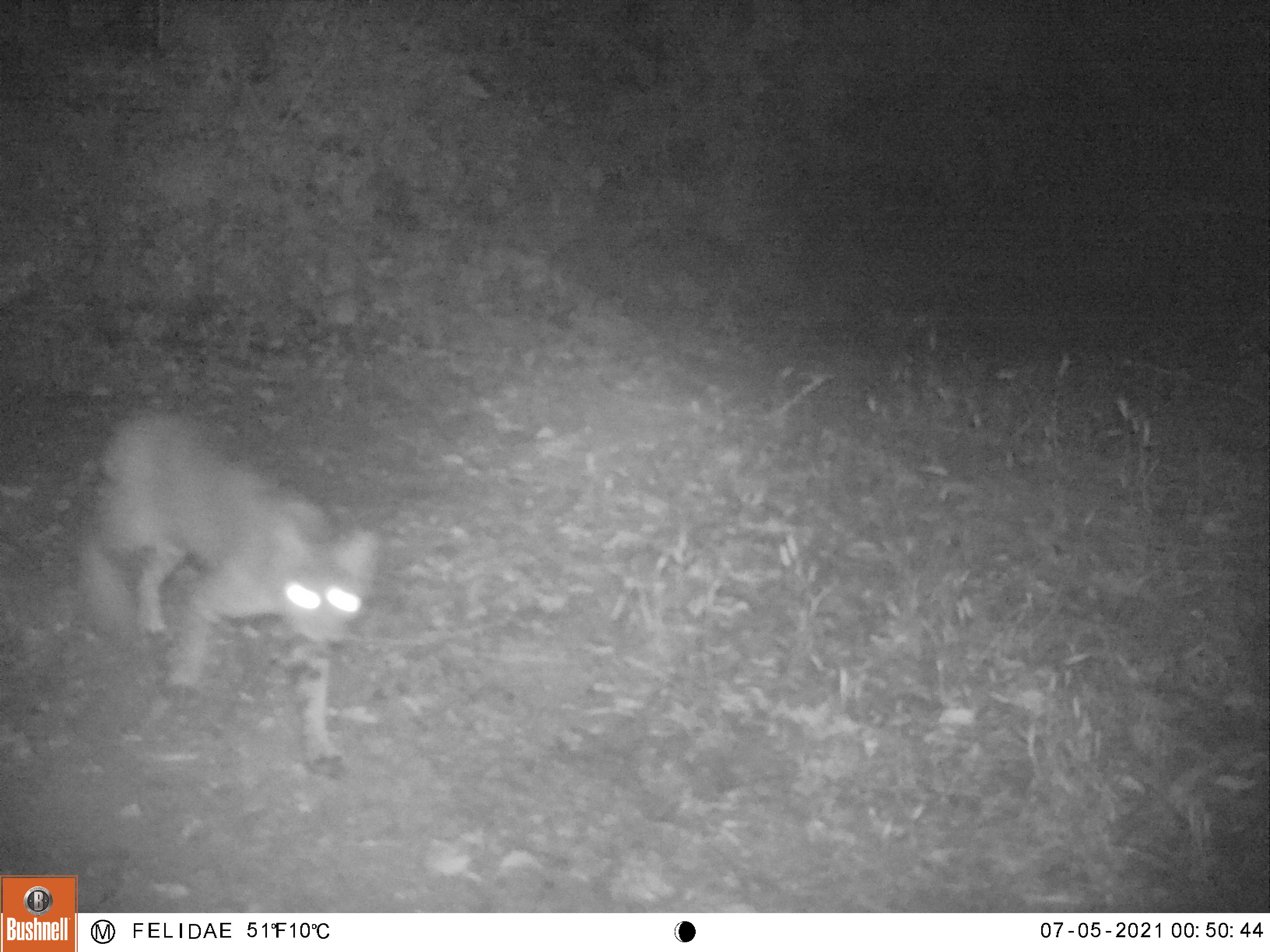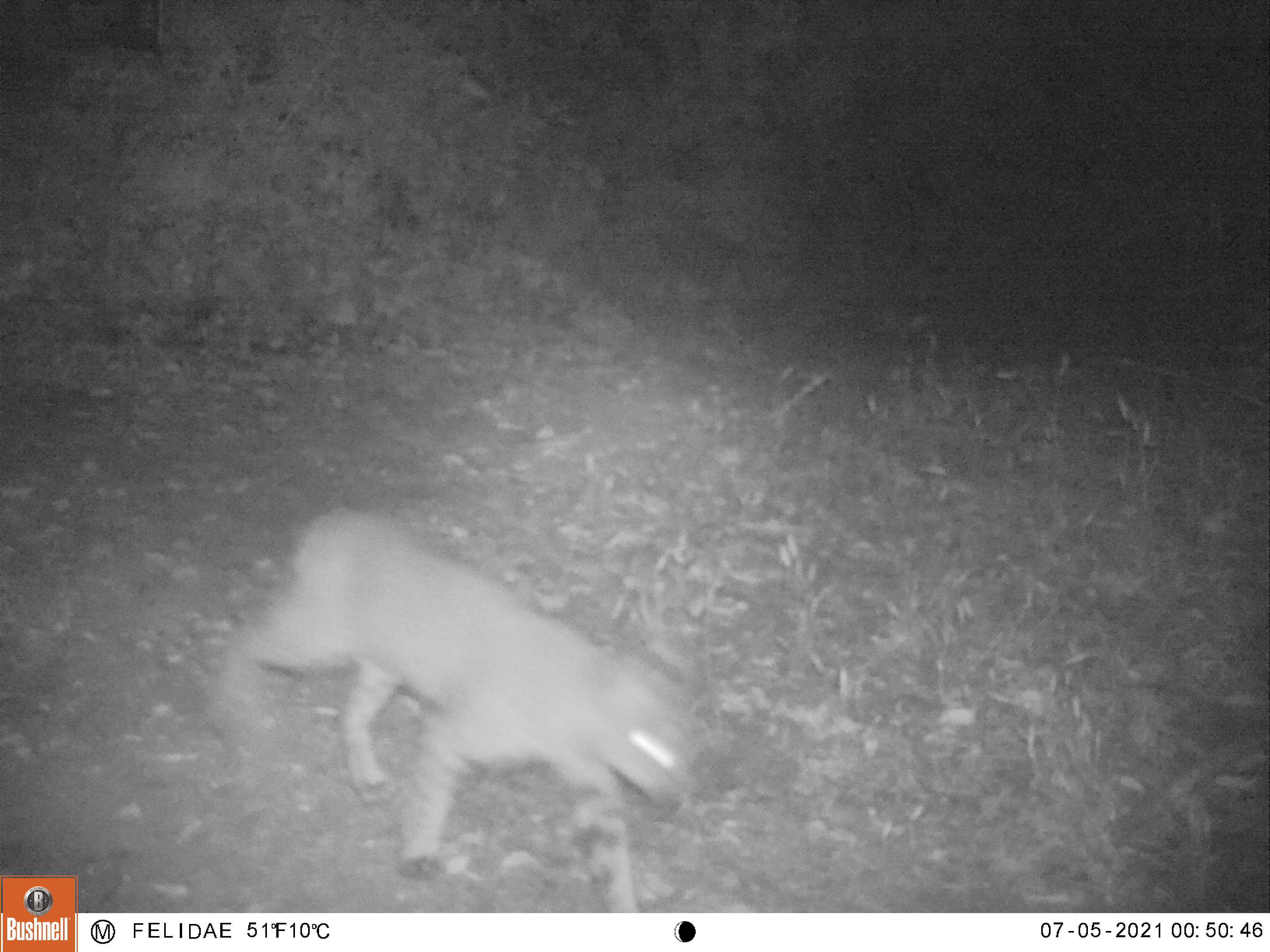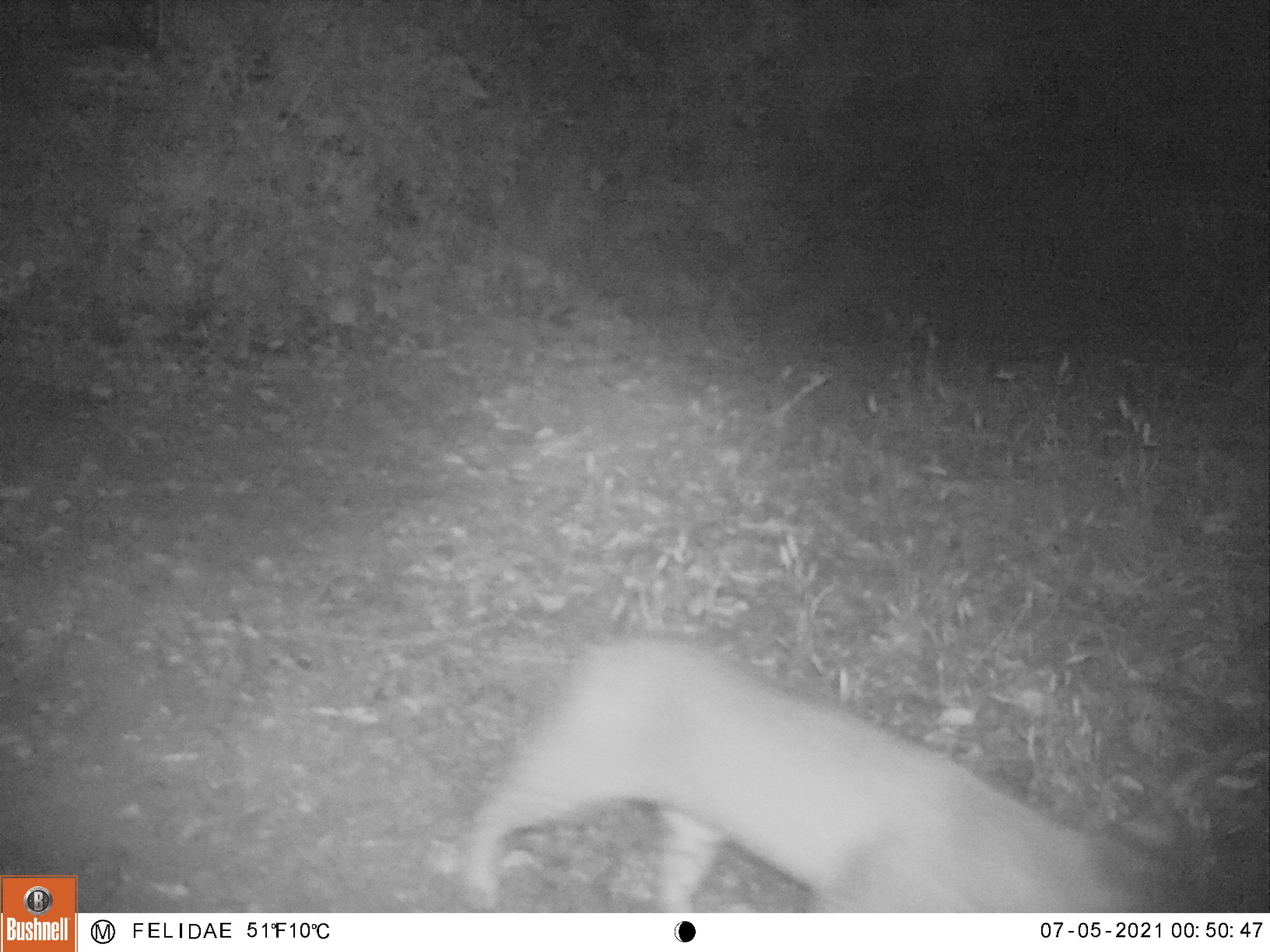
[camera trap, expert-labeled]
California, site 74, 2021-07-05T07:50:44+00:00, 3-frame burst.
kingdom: Animalia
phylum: Chordata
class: Mammalia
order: Carnivora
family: Felidae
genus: Lynx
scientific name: Lynx rufus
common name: bobcat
Bobcat (Lynx rufus).